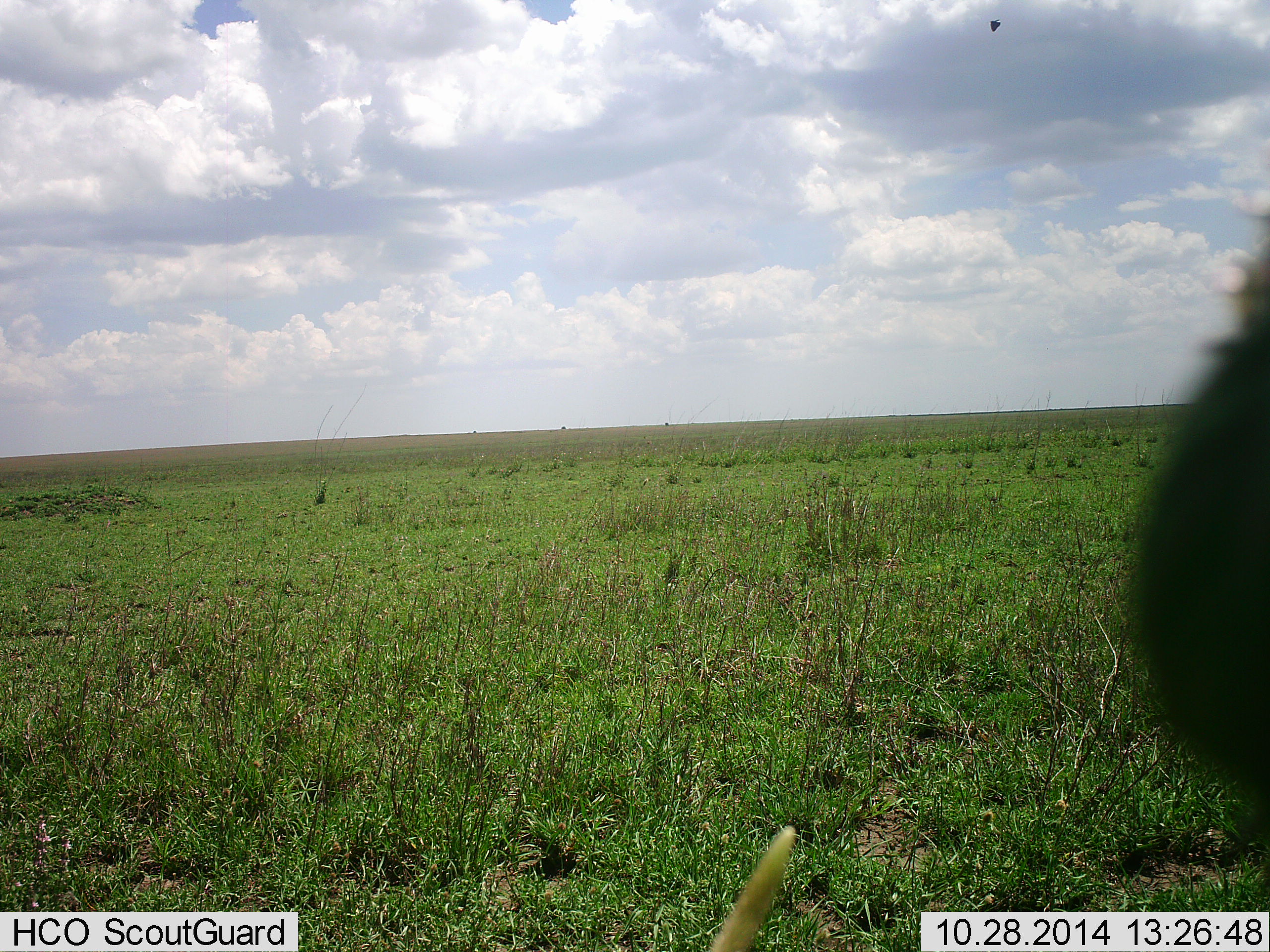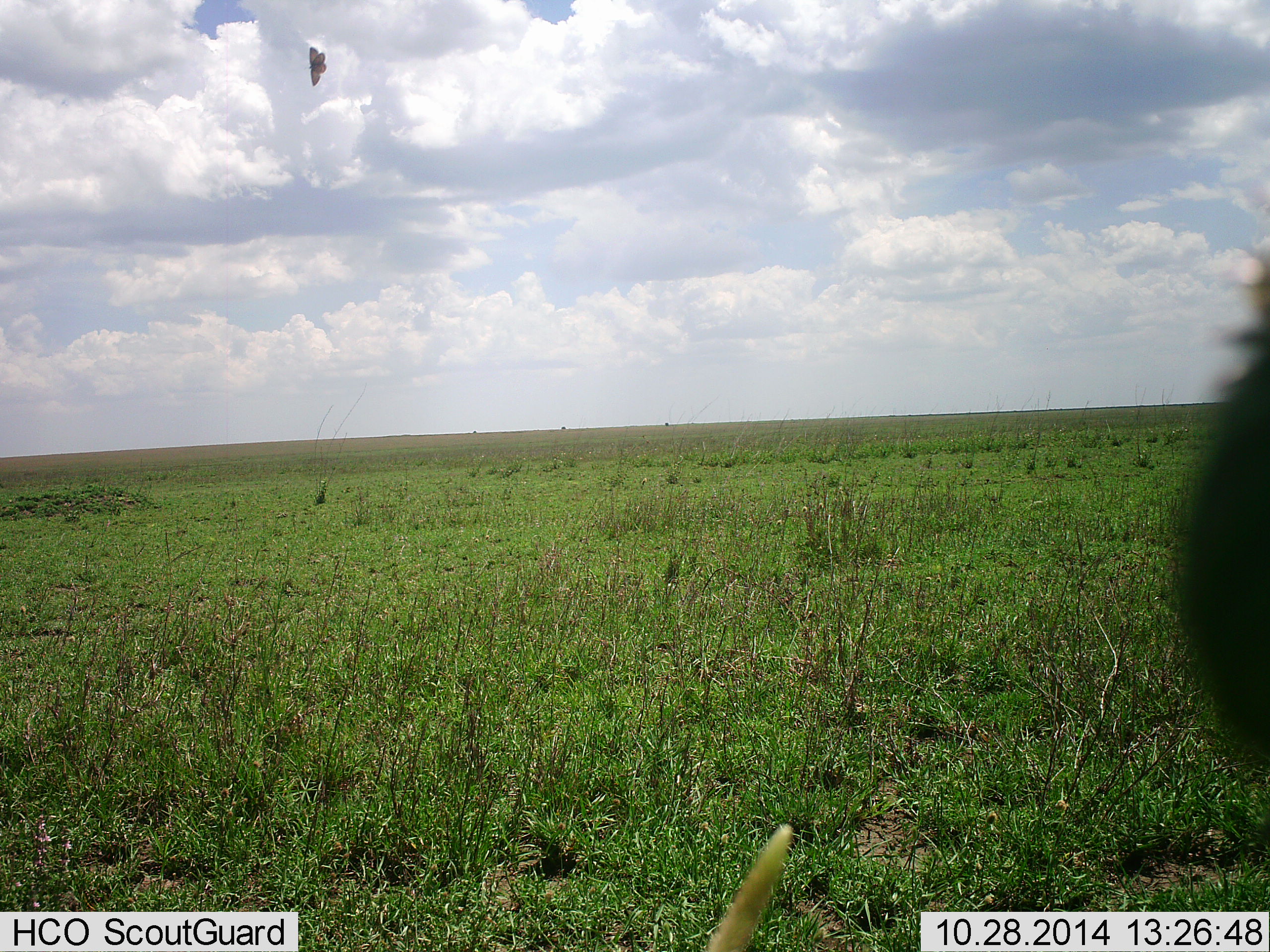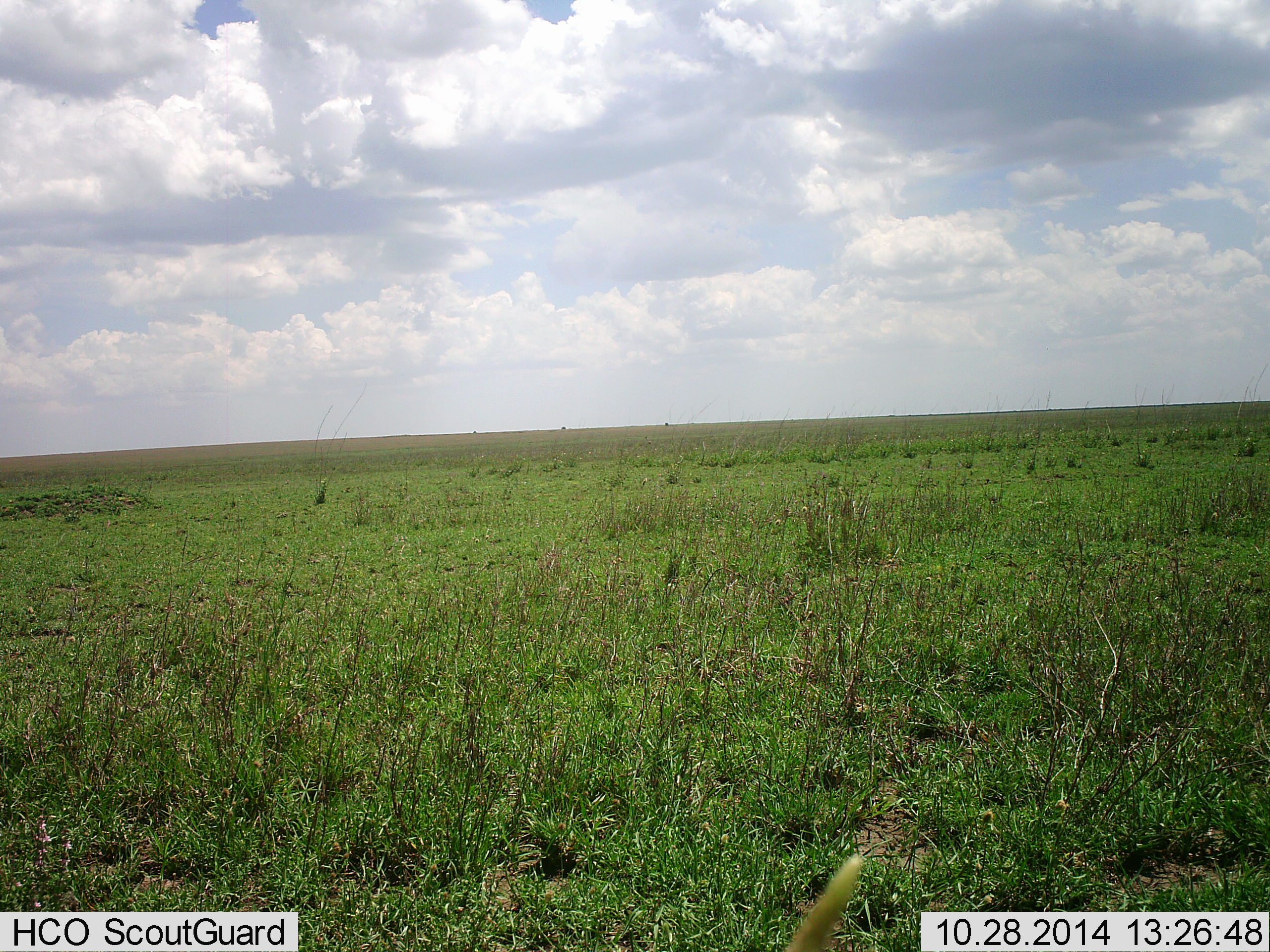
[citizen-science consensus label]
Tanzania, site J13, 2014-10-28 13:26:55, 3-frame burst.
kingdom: Animalia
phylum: Chordata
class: Aves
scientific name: Aves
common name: bird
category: otherbird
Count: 1.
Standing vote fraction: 0%.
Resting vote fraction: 0%.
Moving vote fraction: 100%.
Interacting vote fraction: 0%.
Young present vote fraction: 0%.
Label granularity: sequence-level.